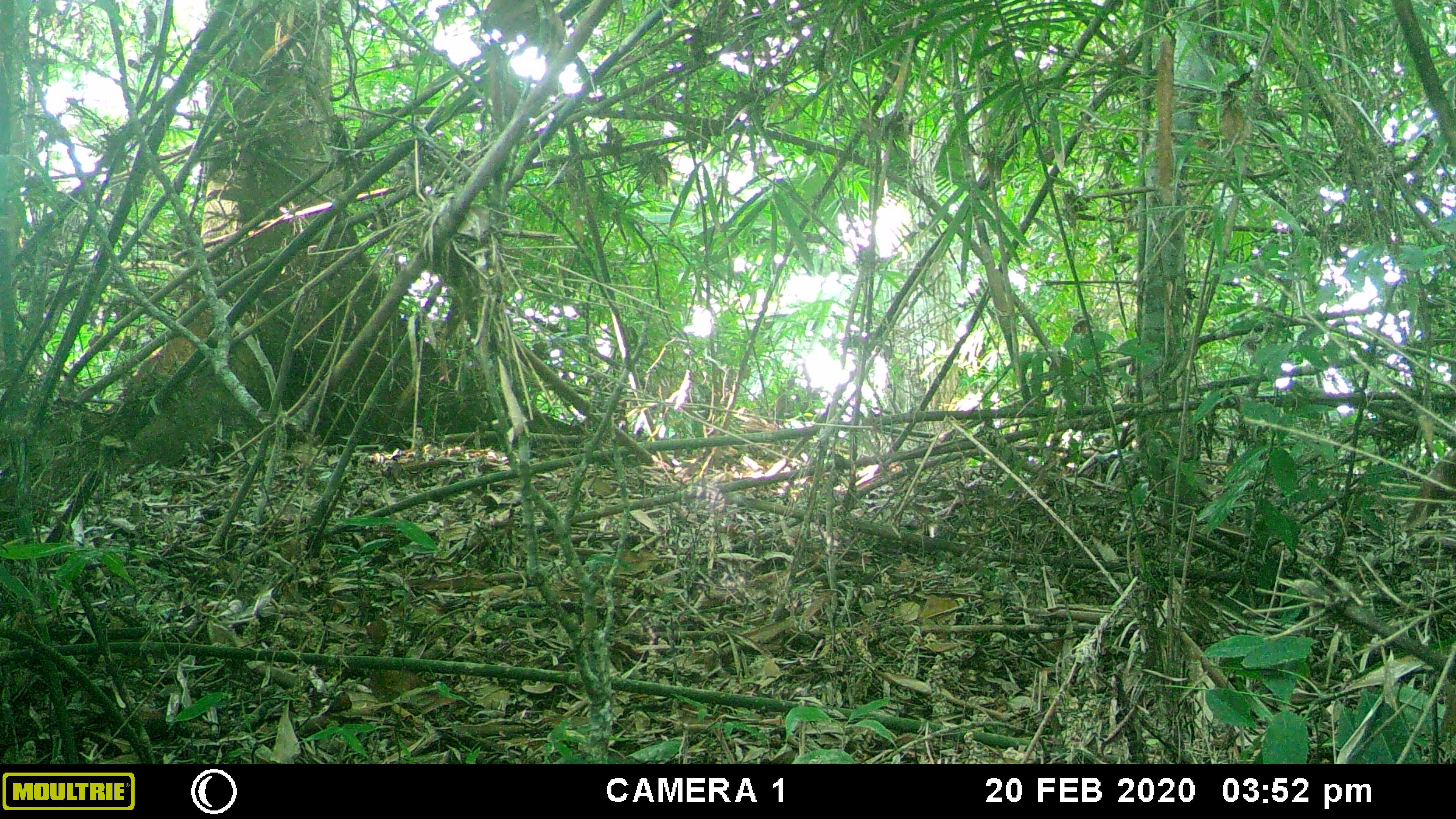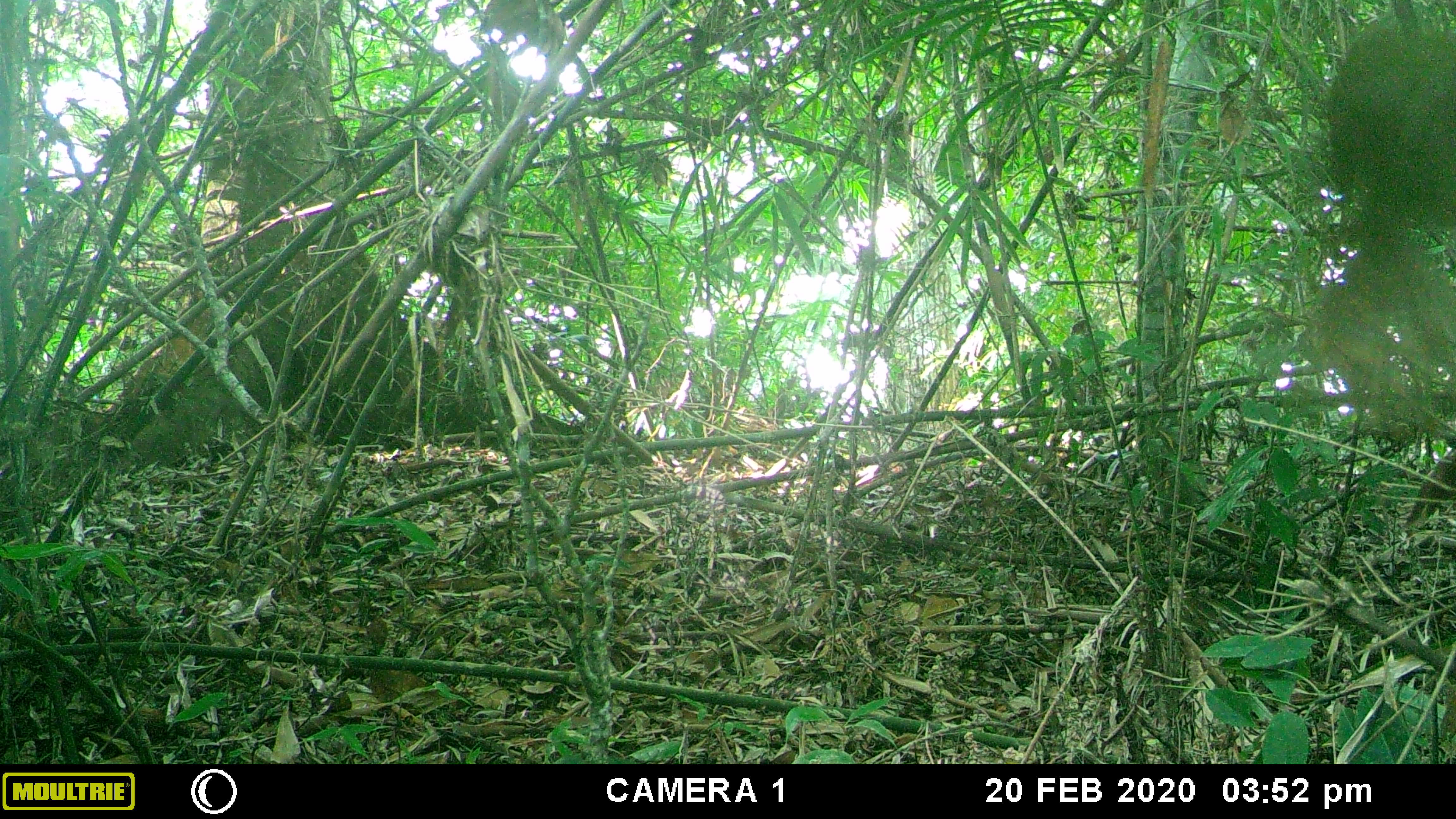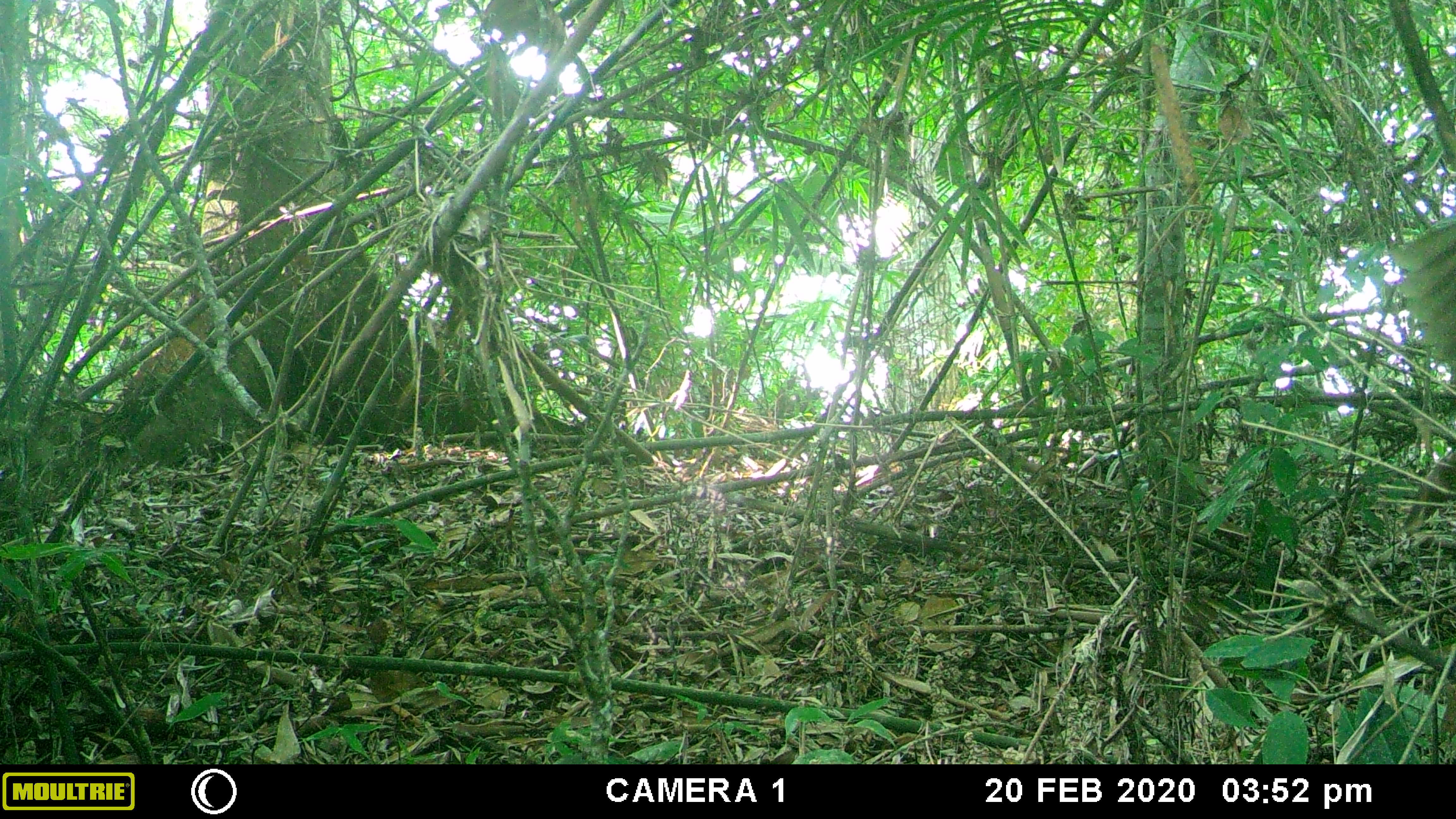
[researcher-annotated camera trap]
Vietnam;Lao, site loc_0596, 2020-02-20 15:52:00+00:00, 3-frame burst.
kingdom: Animalia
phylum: Chordata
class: Aves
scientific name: Aves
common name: bird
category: unidentified bird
Unidentified bird (bird) (Aves). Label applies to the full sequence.